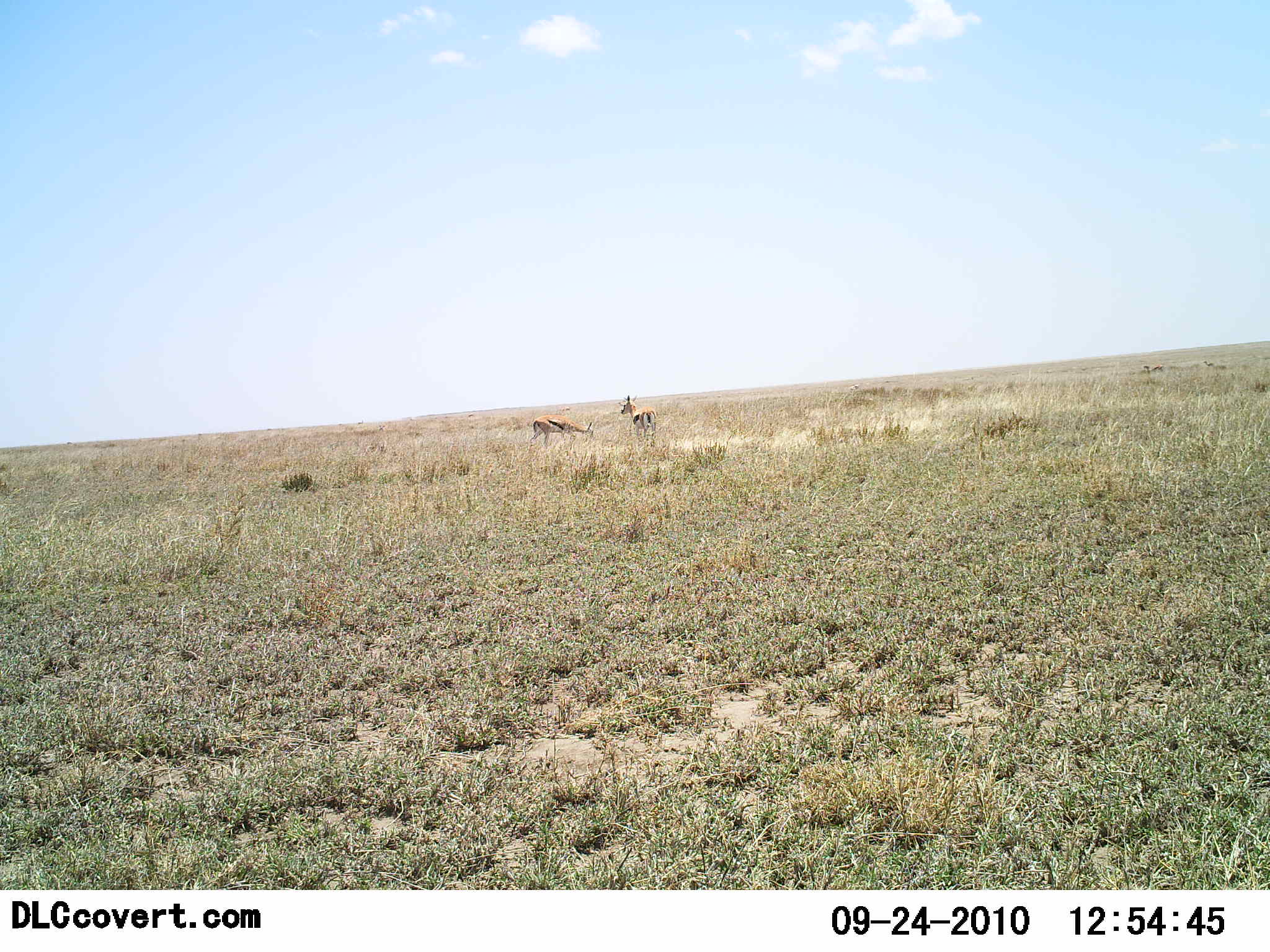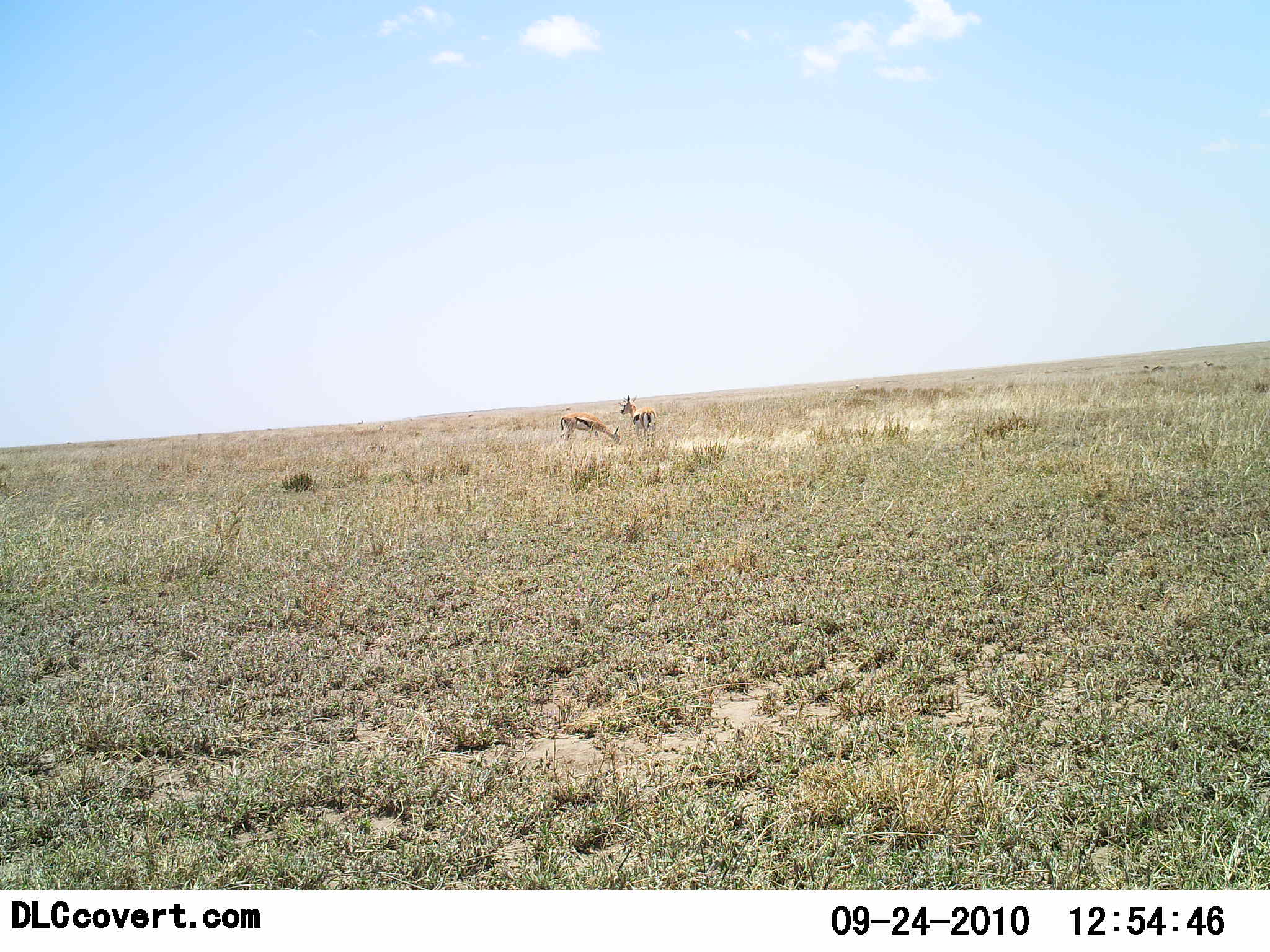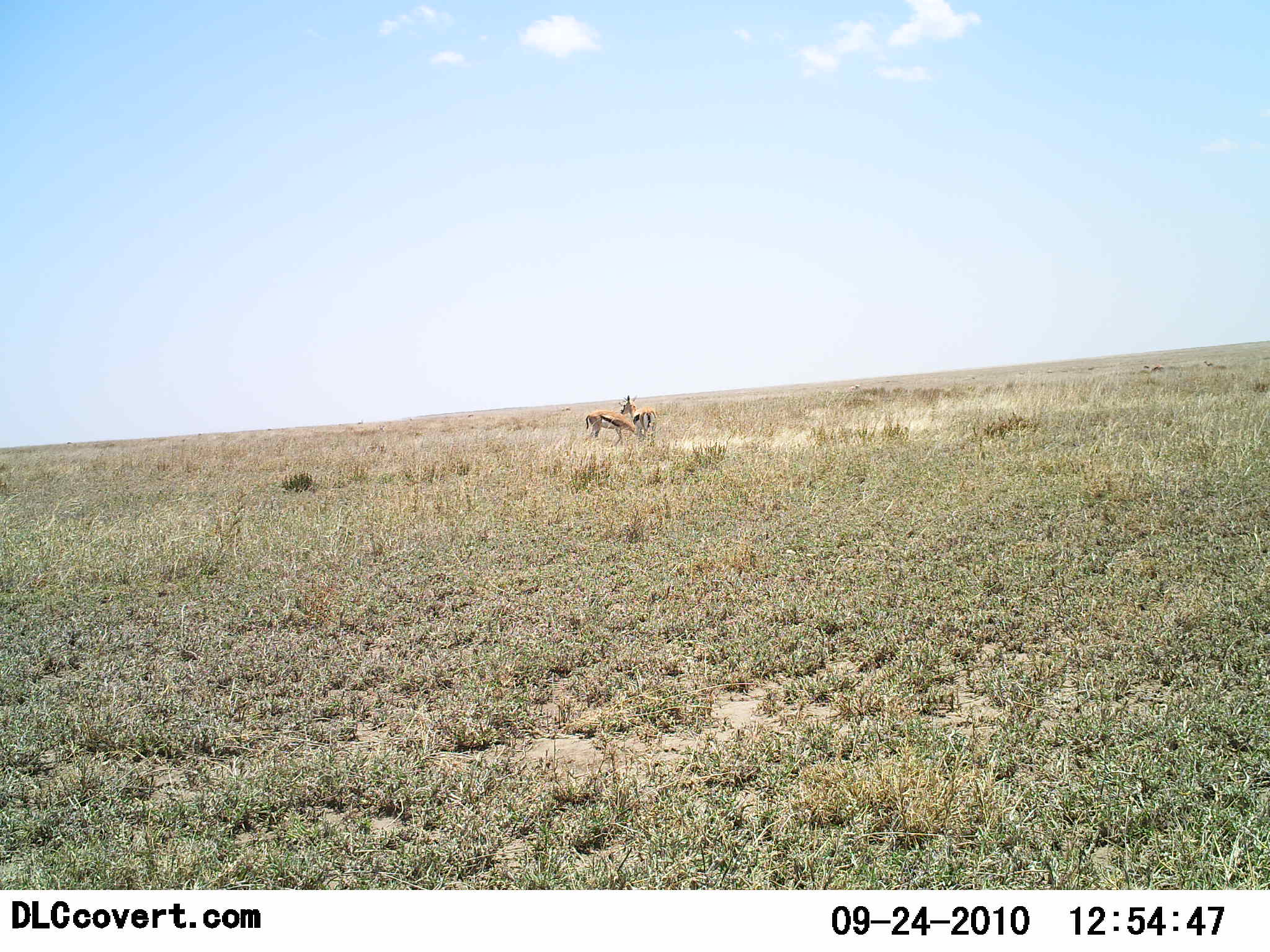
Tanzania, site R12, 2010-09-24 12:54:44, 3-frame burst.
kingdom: Animalia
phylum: Chordata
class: Mammalia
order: Artiodactyla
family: Bovidae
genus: Eudorcas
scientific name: Eudorcas thomsonii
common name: thomson's gazelle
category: gazellethomsons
Gazellethomsons (thomson's gazelle) (Eudorcas thomsonii), count 2. Behavior (volunteer vote fractions): standing 73%, resting 0%, moving 27%, interacting 9%. Young present (vote fraction): 0%. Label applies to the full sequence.